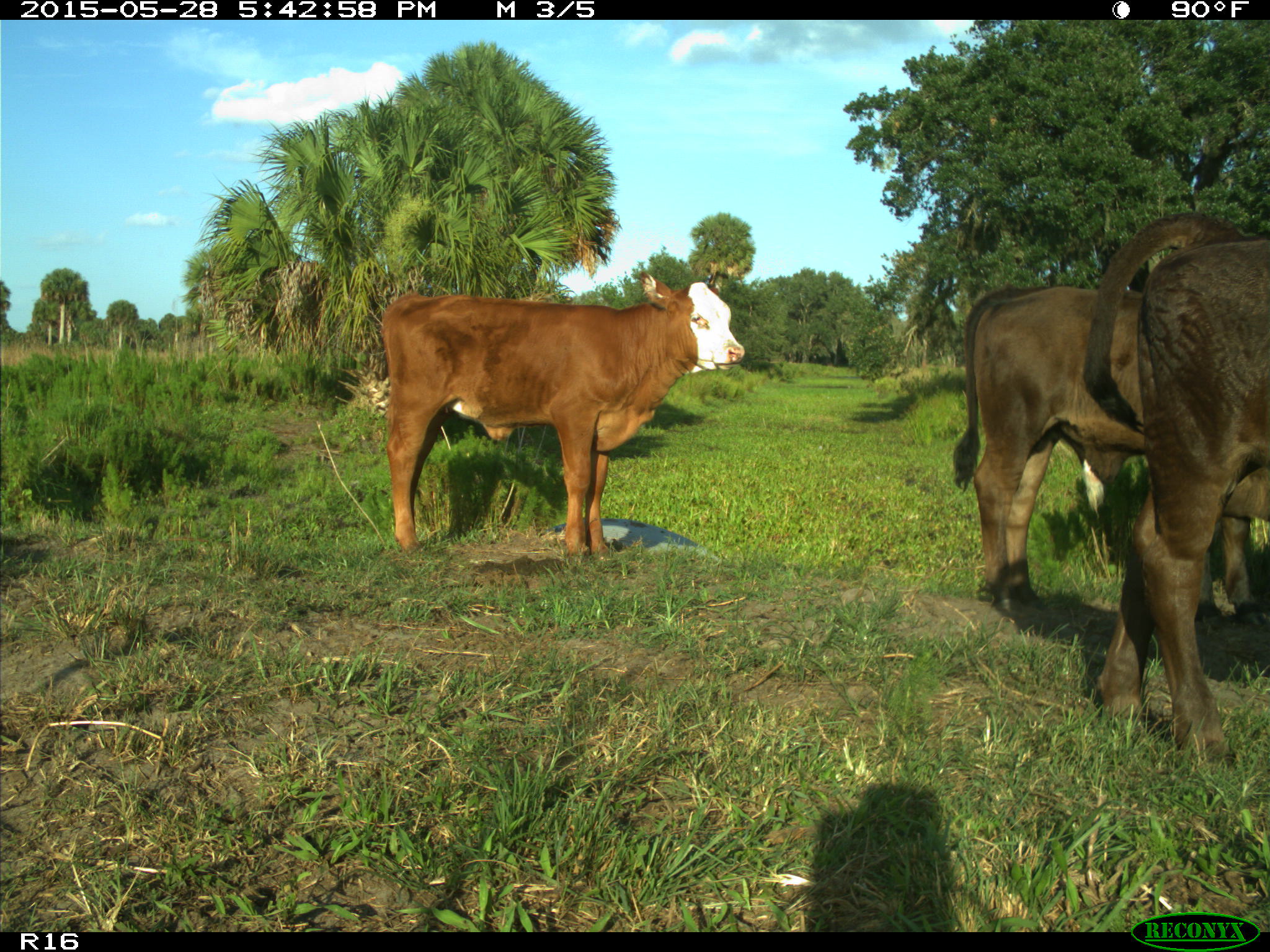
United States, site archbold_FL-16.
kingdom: Animalia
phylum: Chordata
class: Mammalia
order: Artiodactyla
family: Bovidae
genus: Bos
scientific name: Bos taurus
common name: domestic cow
Bos taurus (domestic cow).